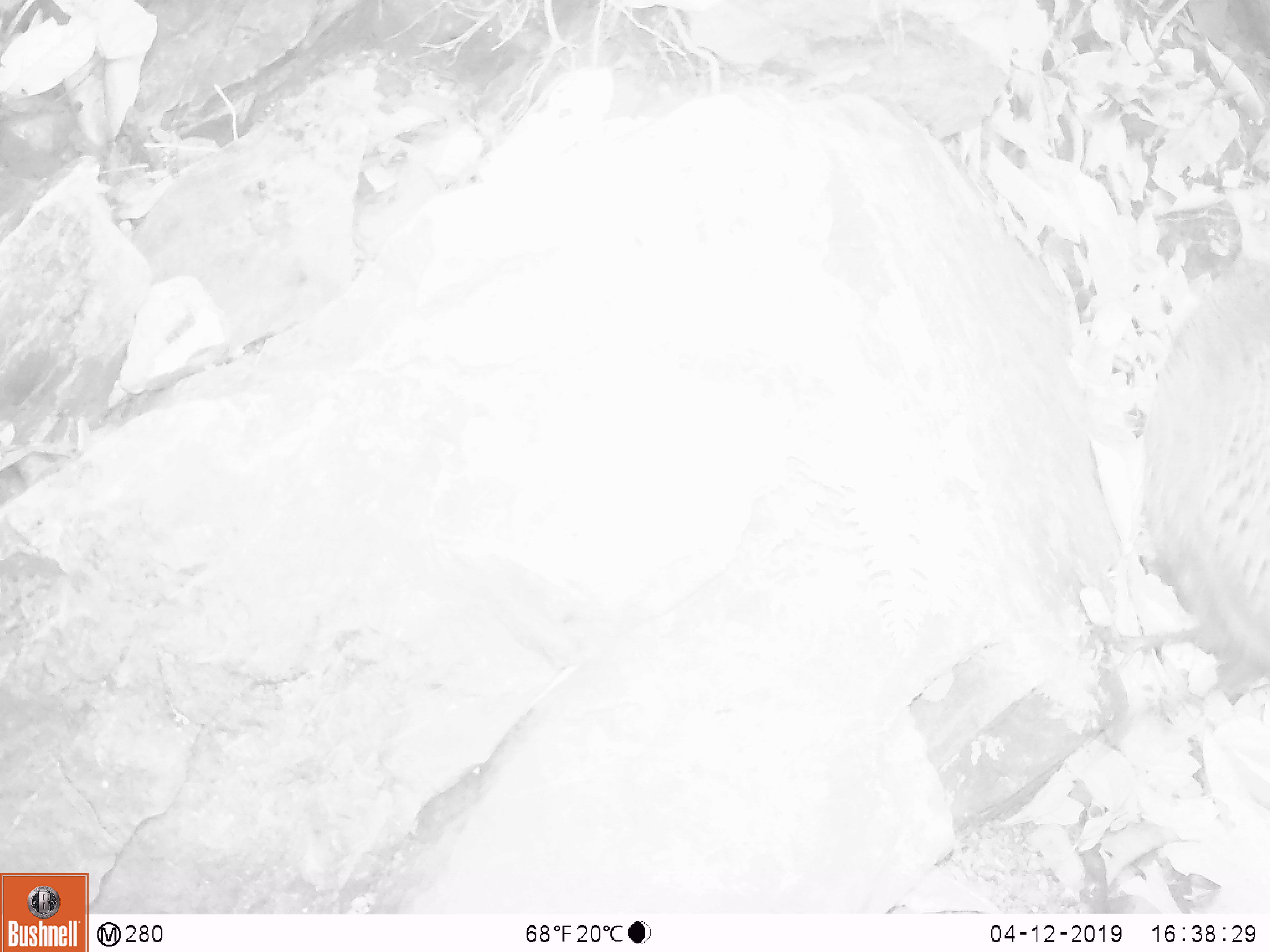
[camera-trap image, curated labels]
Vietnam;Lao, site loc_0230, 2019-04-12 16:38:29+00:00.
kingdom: Animalia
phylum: Chordata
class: Mammalia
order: Carnivora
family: Herpestidae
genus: Urva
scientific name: Urva urva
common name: crab-eating mongoose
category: crab eating mongoose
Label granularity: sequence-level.